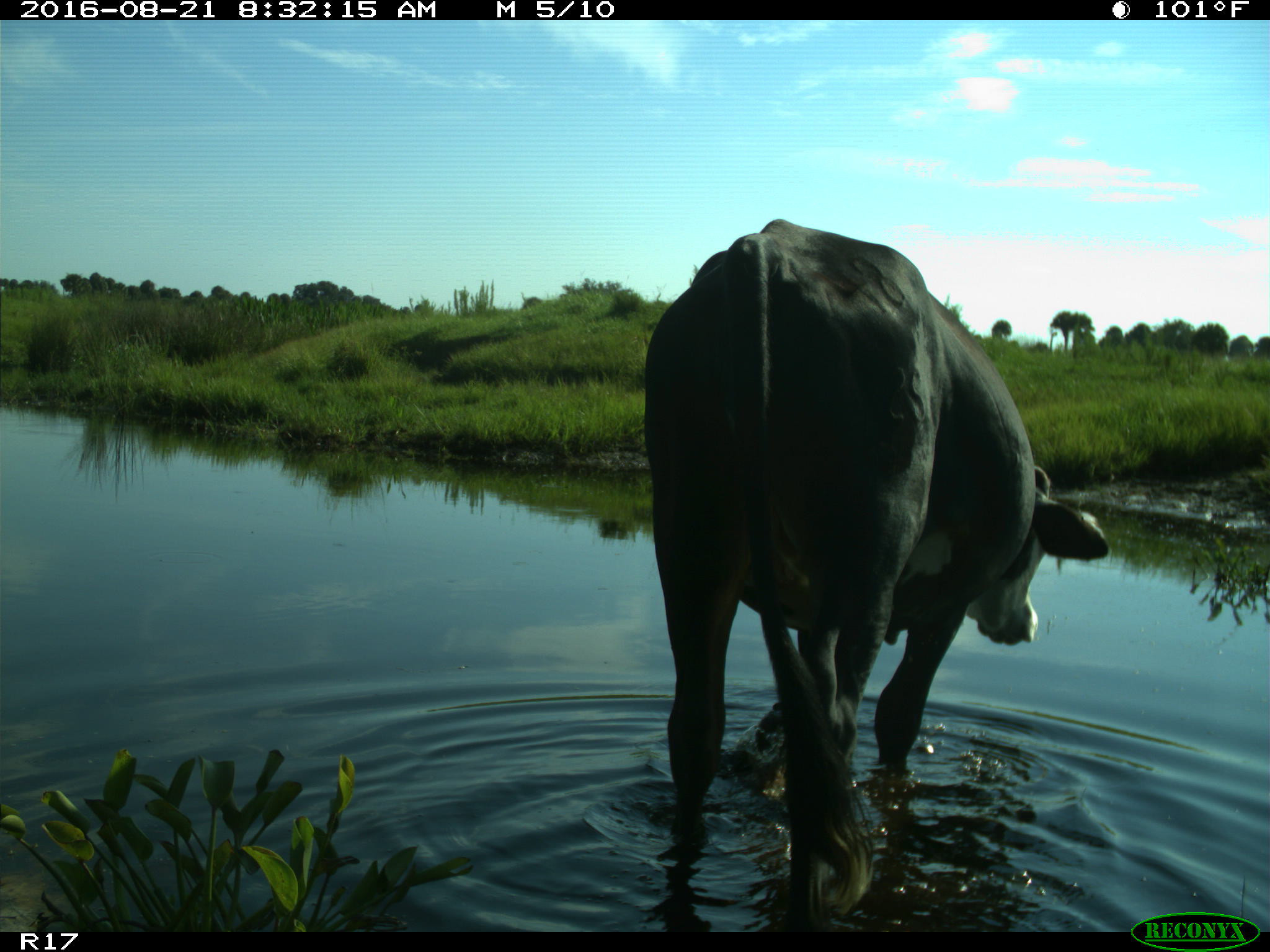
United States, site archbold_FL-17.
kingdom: Animalia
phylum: Chordata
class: Mammalia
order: Artiodactyla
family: Bovidae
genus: Bos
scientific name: Bos taurus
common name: domestic cow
Bos taurus (domestic cow).